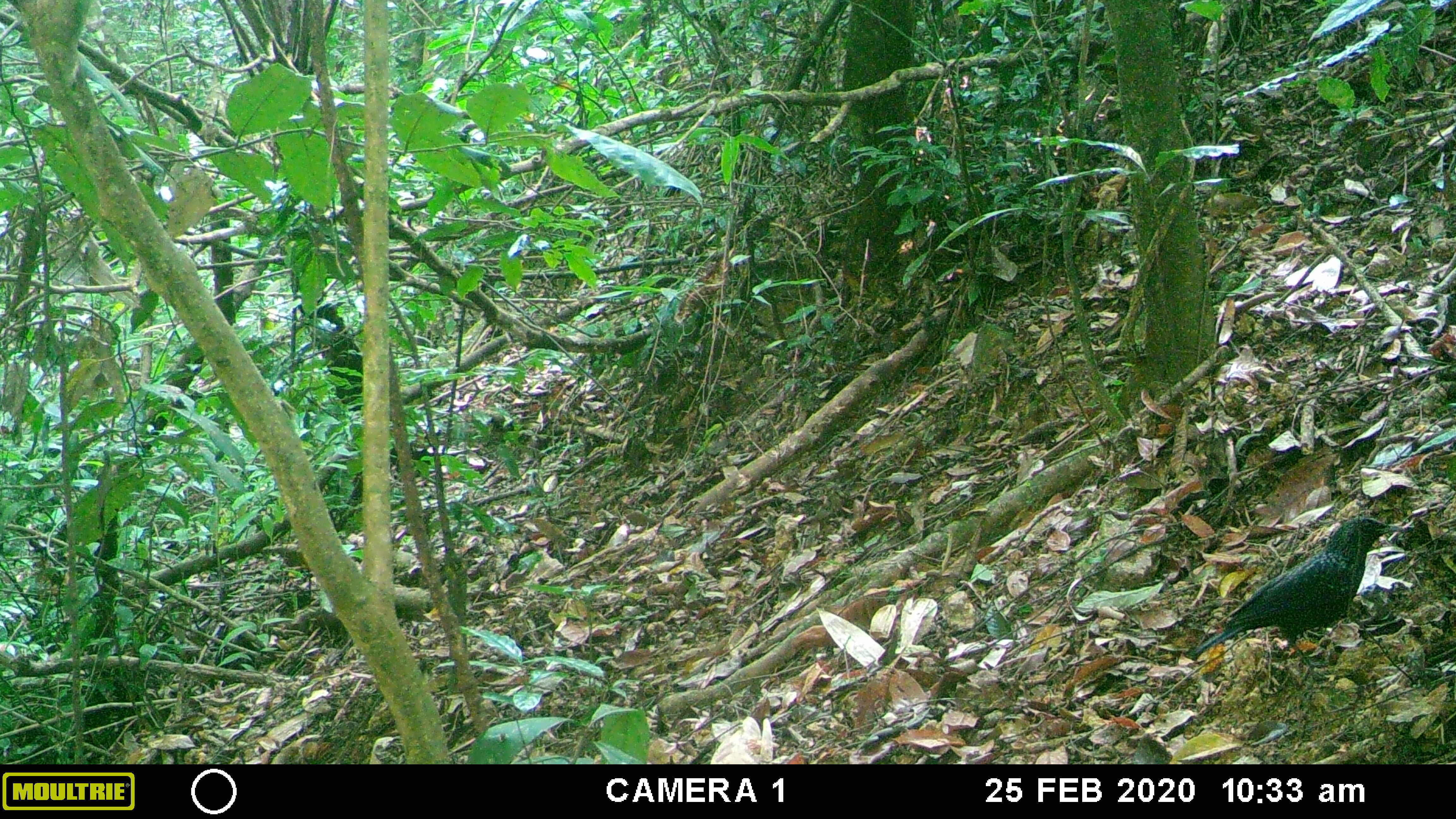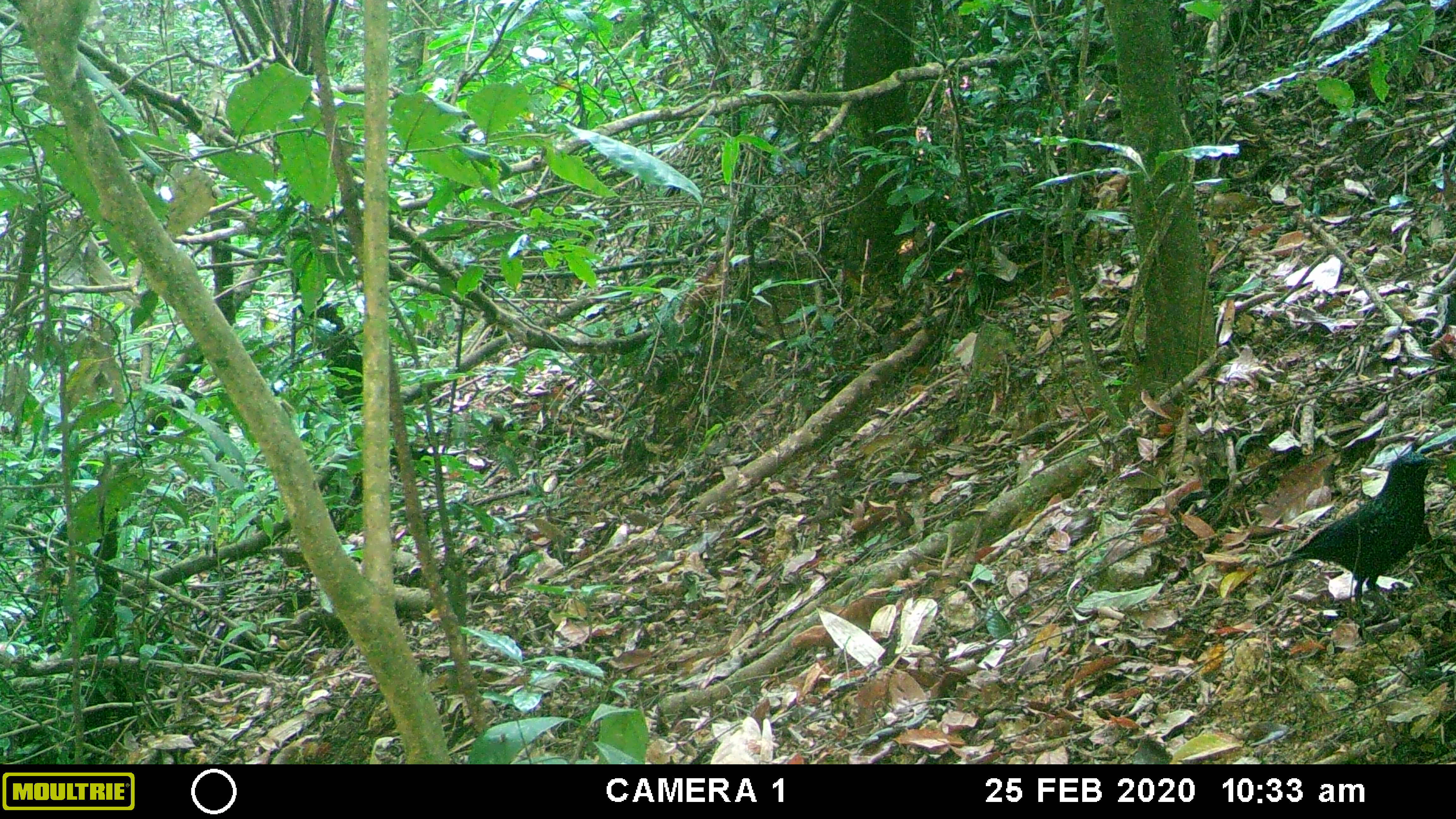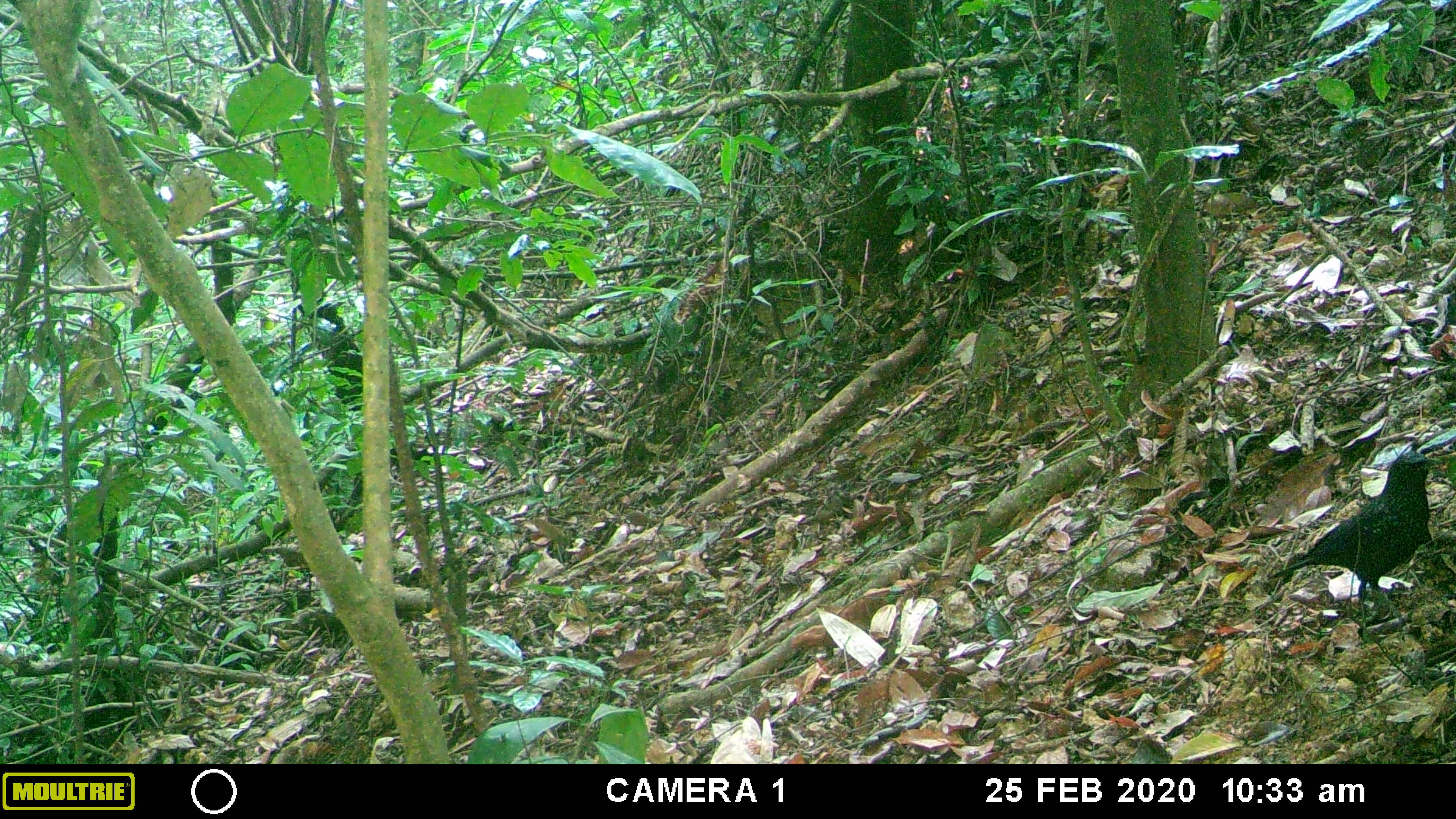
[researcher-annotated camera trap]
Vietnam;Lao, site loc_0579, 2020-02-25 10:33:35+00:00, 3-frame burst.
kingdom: Animalia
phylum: Chordata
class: Aves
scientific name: Aves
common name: bird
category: unidentified bird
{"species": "unidentified bird (bird) (Aves)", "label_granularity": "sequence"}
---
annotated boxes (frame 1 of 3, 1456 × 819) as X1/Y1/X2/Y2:
unidentified bird: 1189/517/1406/689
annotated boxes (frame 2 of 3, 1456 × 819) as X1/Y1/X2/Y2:
unidentified bird: 1264/449/1444/641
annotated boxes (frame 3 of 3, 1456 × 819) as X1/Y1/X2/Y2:
unidentified bird: 1266/450/1445/644